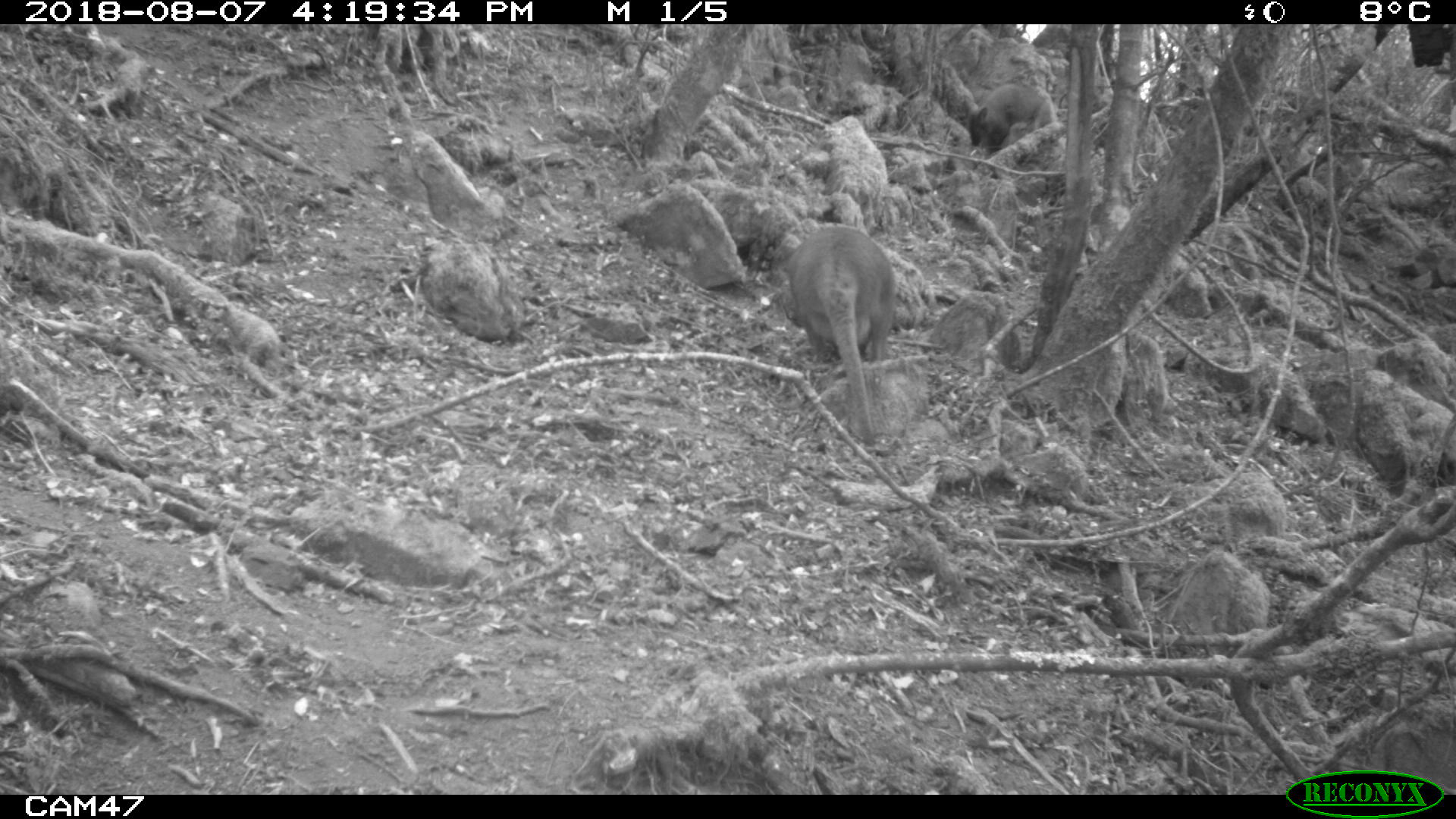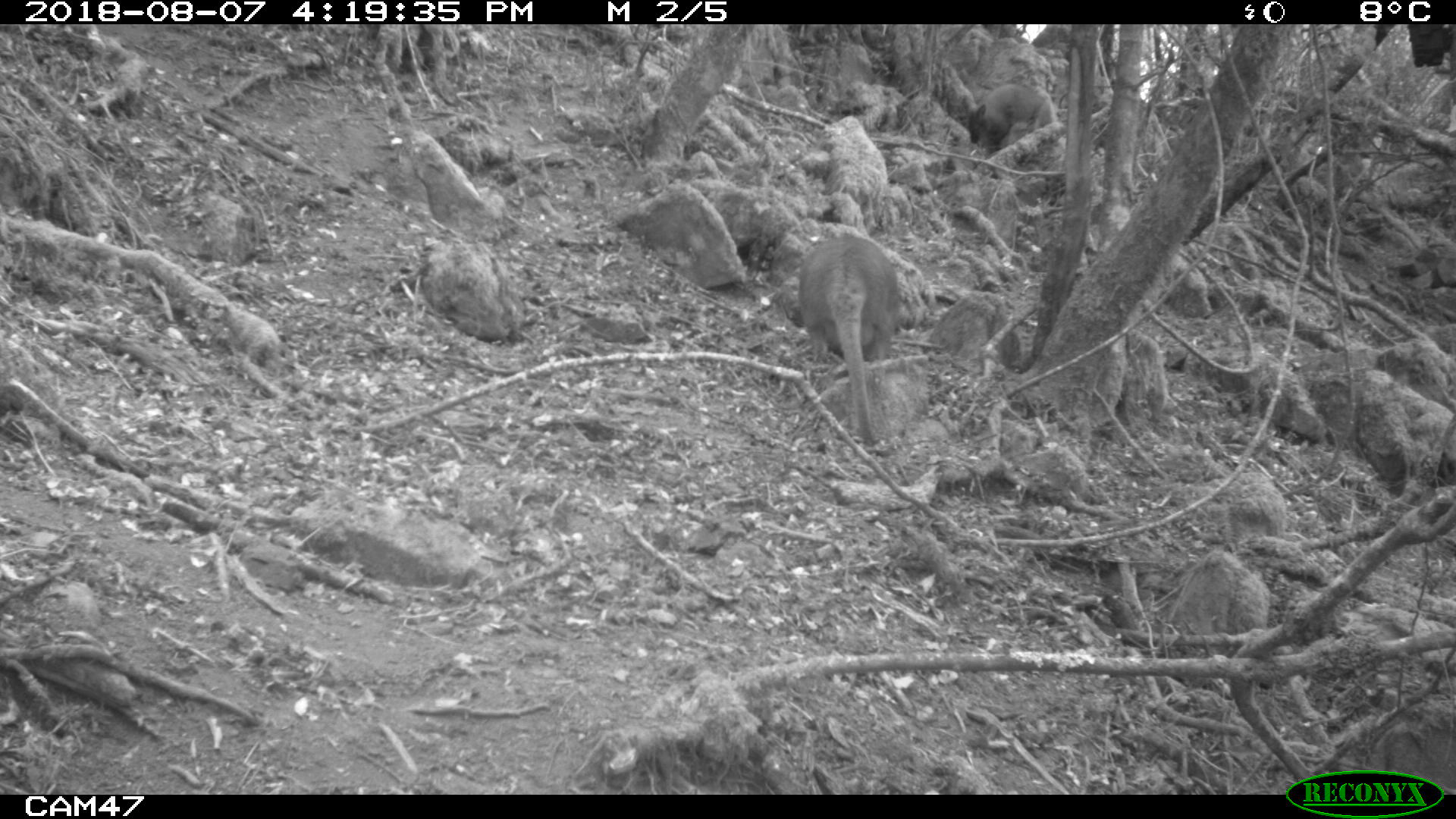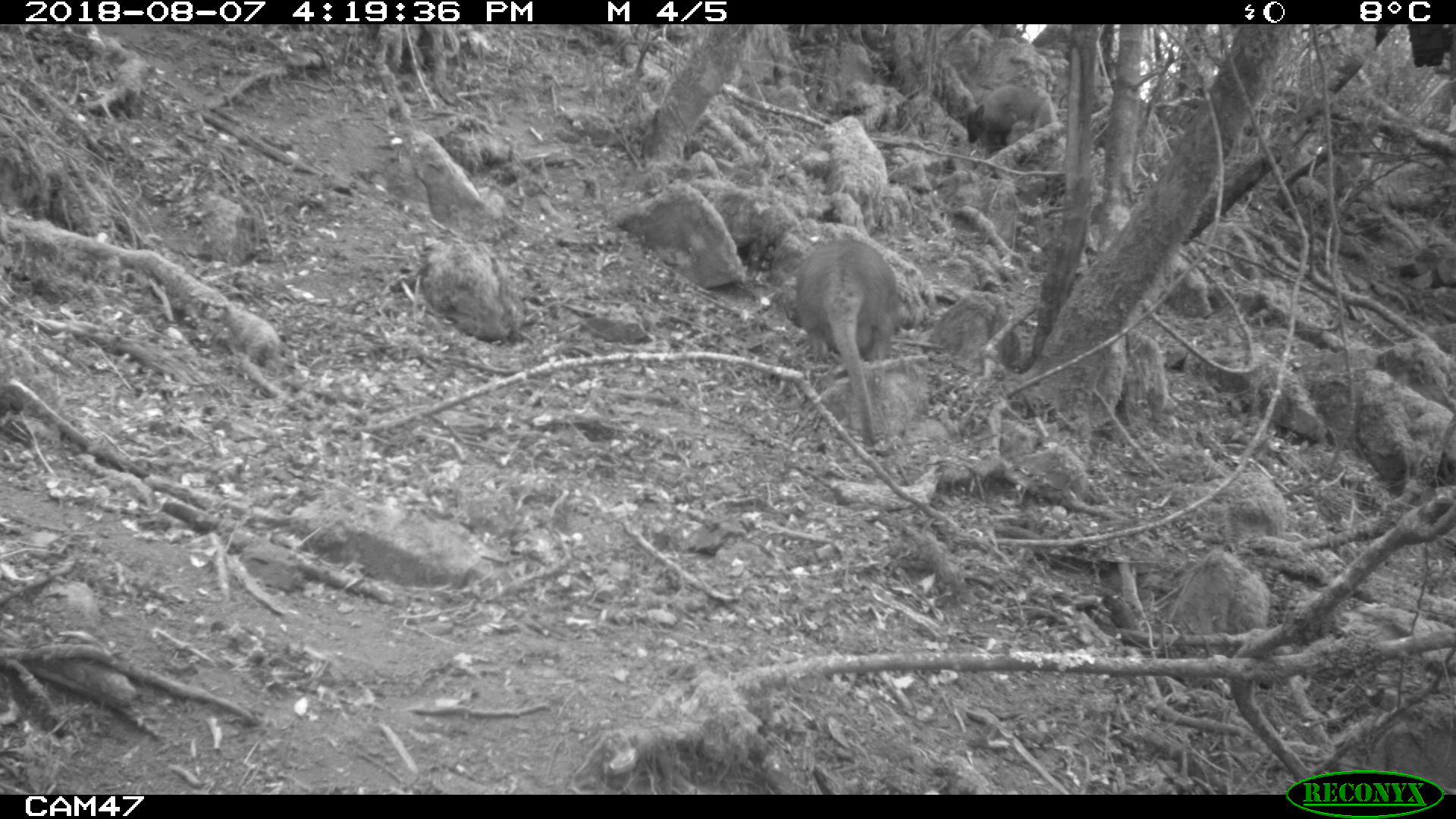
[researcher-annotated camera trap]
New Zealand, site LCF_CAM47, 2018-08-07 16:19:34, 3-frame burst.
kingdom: Animalia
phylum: Chordata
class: Mammalia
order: Diprotodontia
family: Macropodidae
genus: Notamacropus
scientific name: Notamacropus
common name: wallaby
Wallaby (Notamacropus).